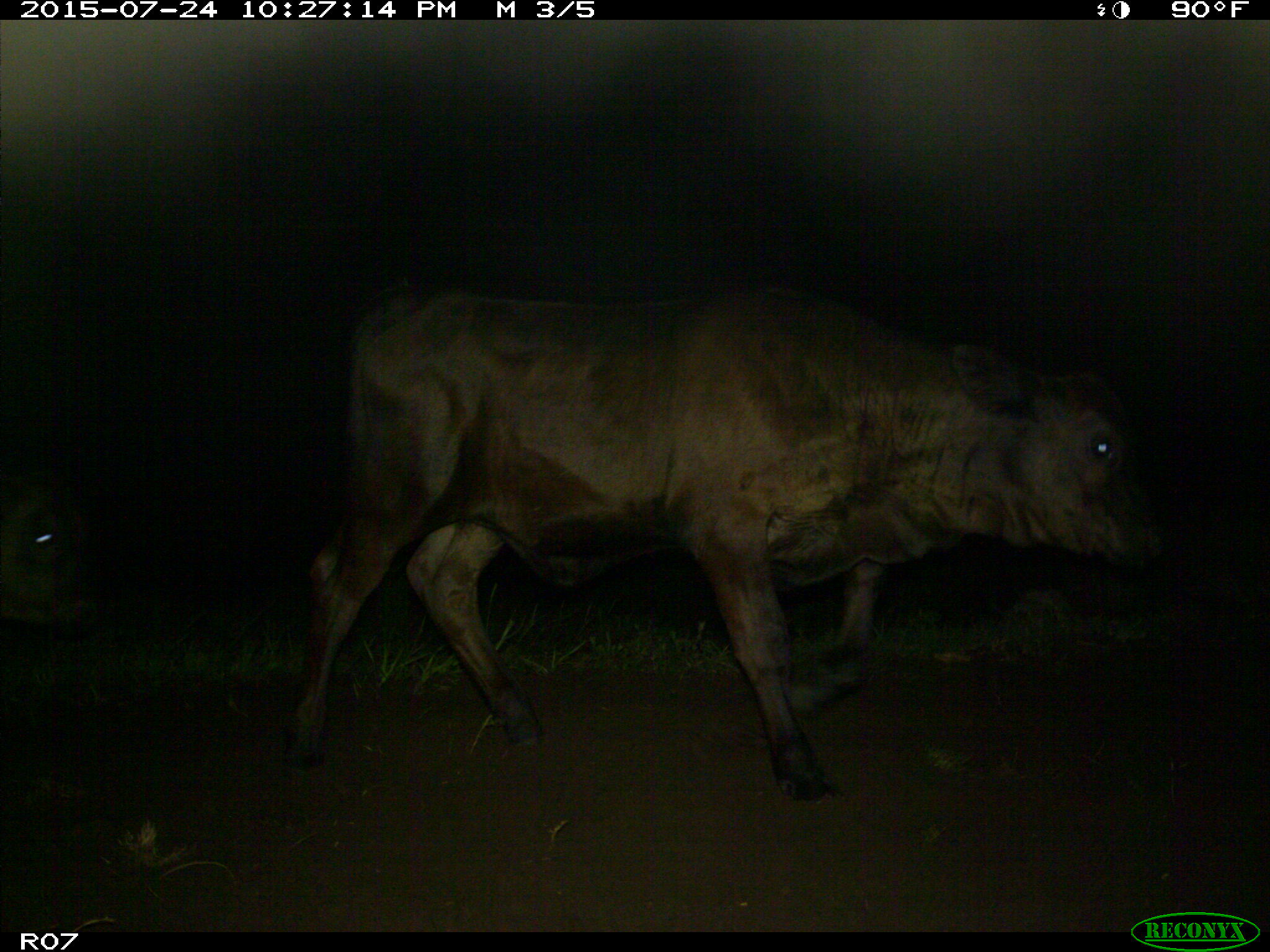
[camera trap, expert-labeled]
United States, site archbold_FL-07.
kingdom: Animalia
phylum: Chordata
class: Mammalia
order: Artiodactyla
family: Bovidae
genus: Bos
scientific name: Bos taurus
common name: domestic cow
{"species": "Bos taurus (domestic cow)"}